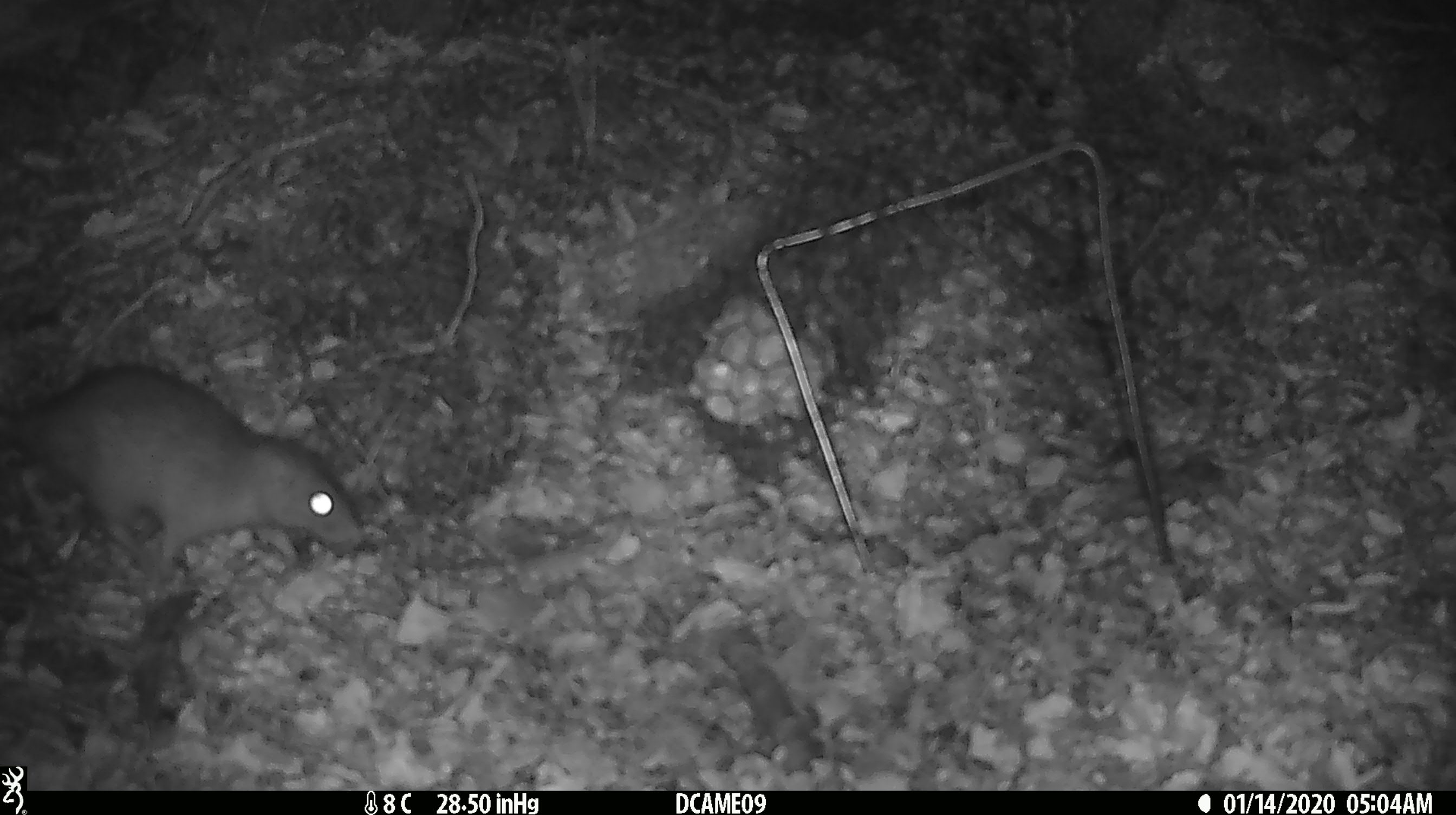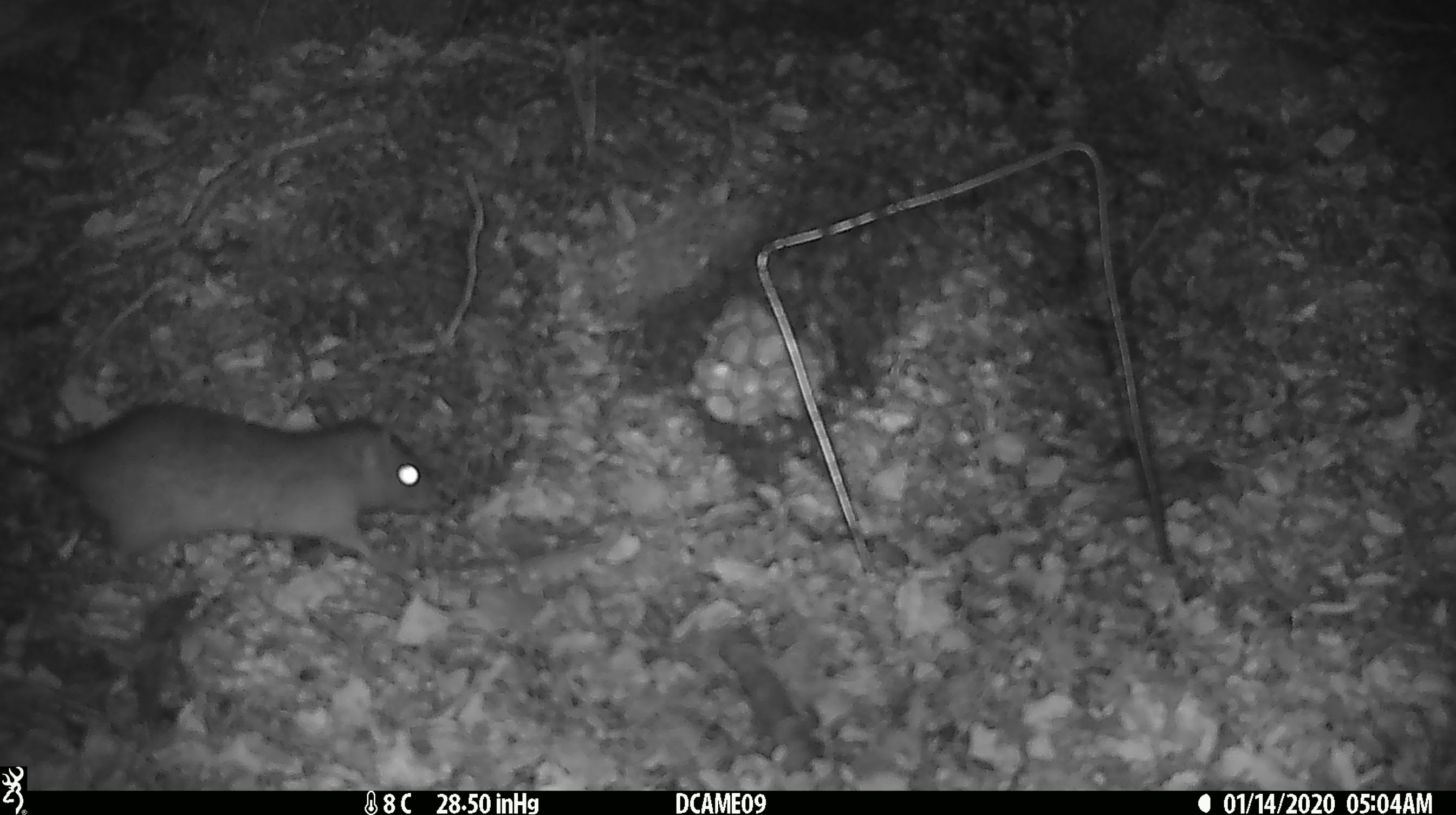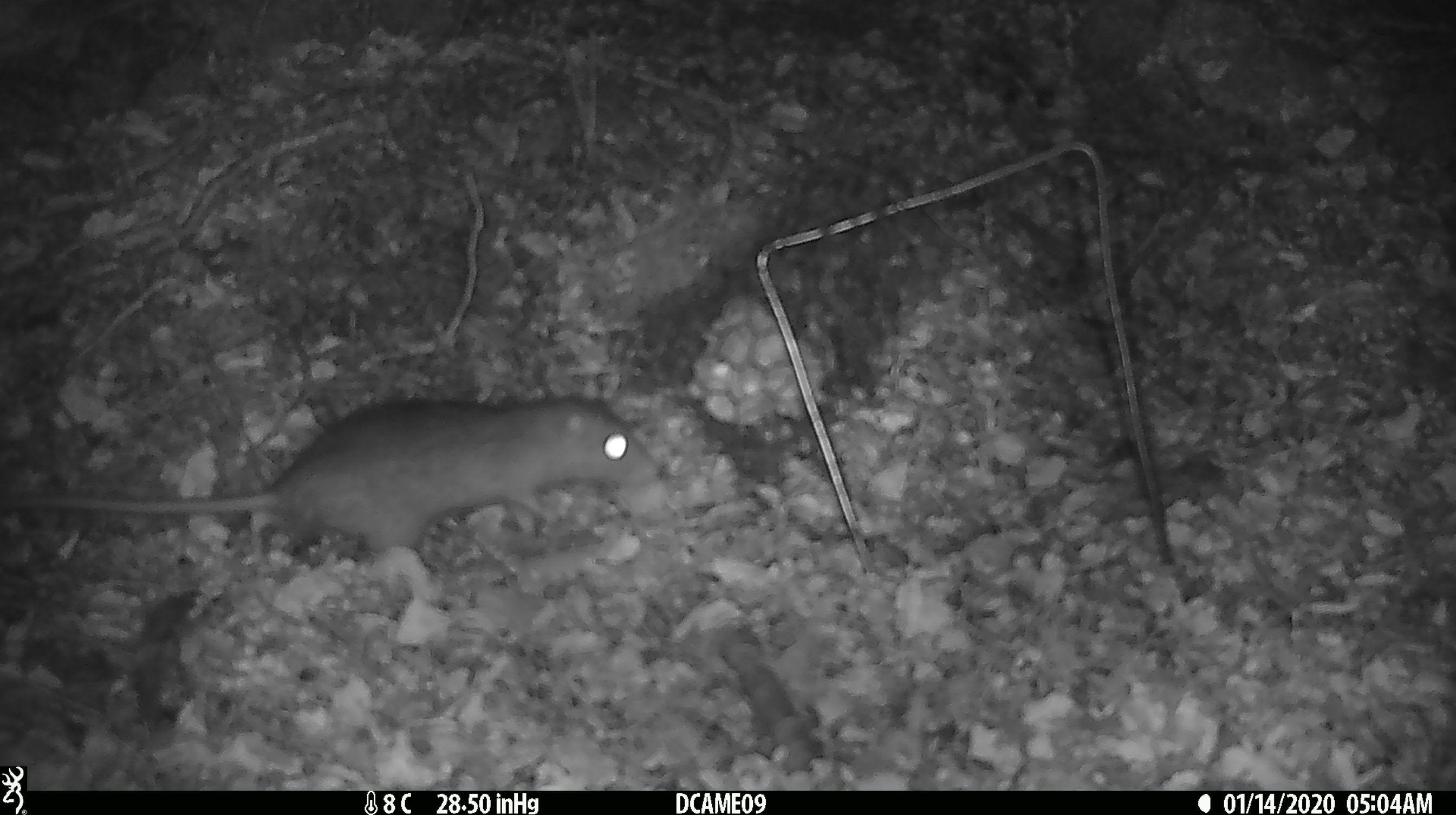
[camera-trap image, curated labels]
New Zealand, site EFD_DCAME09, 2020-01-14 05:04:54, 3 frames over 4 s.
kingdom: Animalia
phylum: Chordata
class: Mammalia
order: Rodentia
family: Muridae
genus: Rattus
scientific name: Rattus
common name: rat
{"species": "rat (Rattus)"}